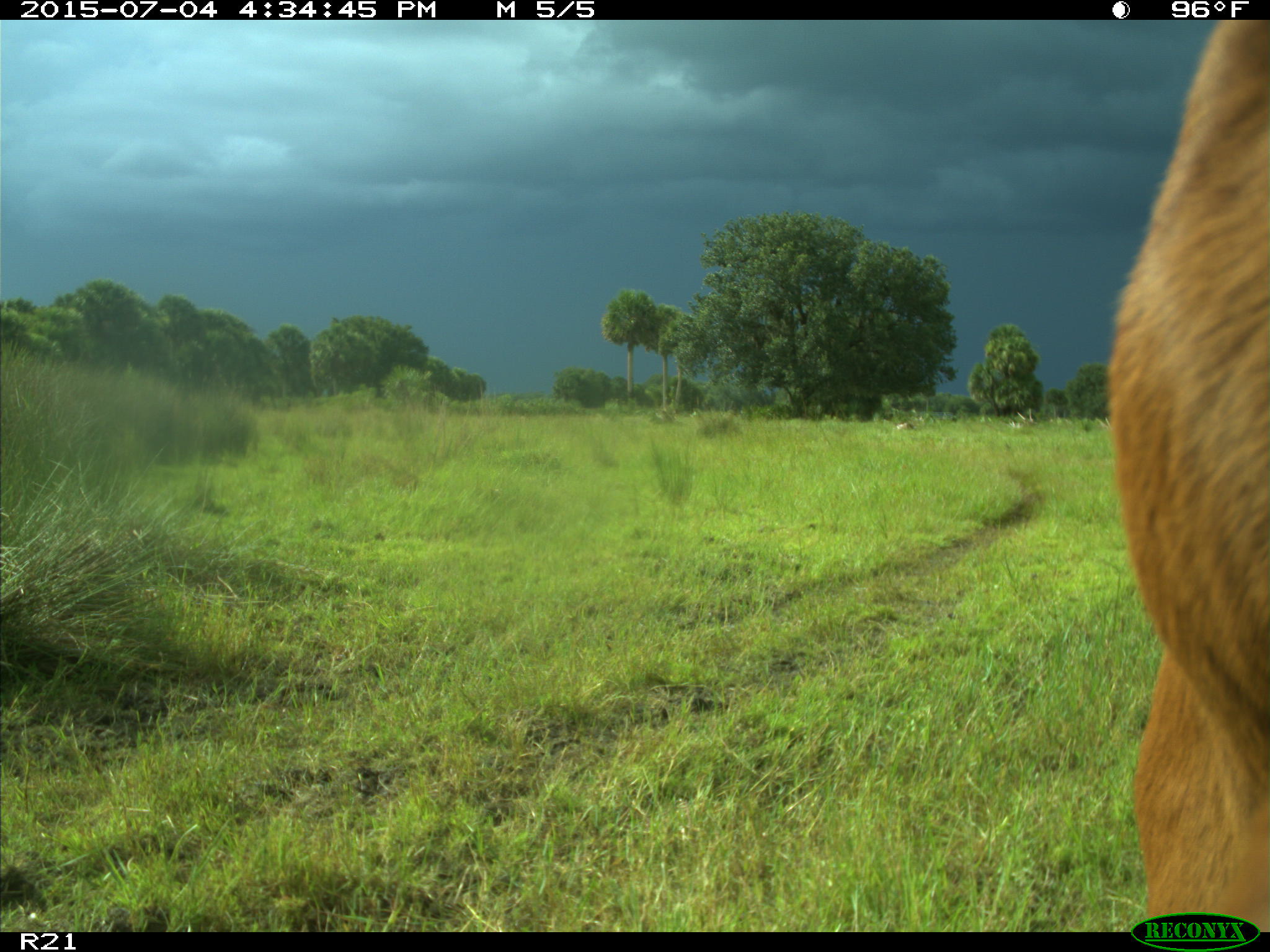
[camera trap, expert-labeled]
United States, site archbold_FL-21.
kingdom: Animalia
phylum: Chordata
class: Mammalia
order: Artiodactyla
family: Bovidae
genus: Bos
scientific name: Bos taurus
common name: domestic cow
Bos taurus (domestic cow).